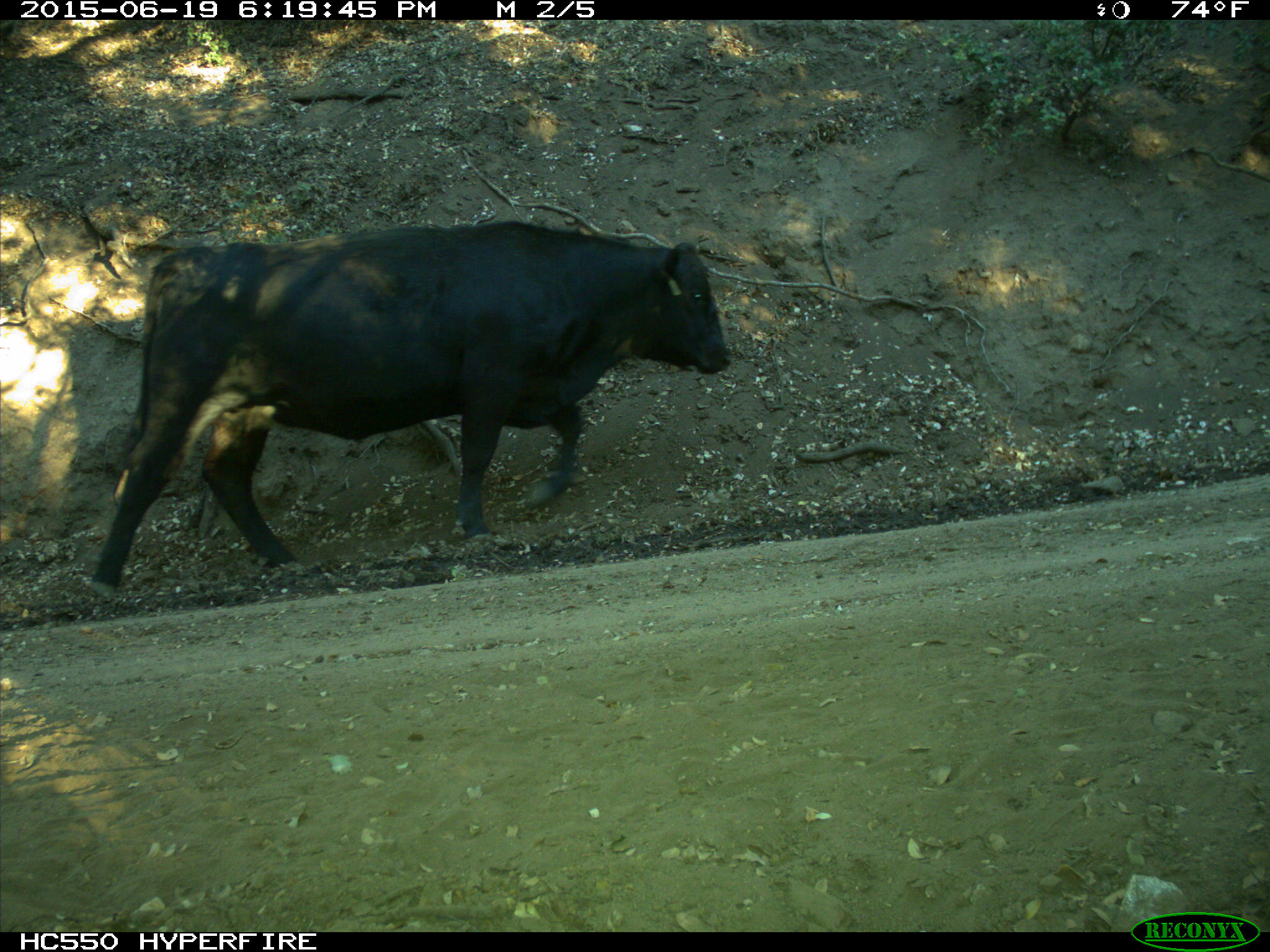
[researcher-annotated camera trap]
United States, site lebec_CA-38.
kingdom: Animalia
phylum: Chordata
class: Mammalia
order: Artiodactyla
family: Bovidae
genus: Bos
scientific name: Bos taurus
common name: domestic cow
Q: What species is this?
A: Bos taurus (domestic cow).